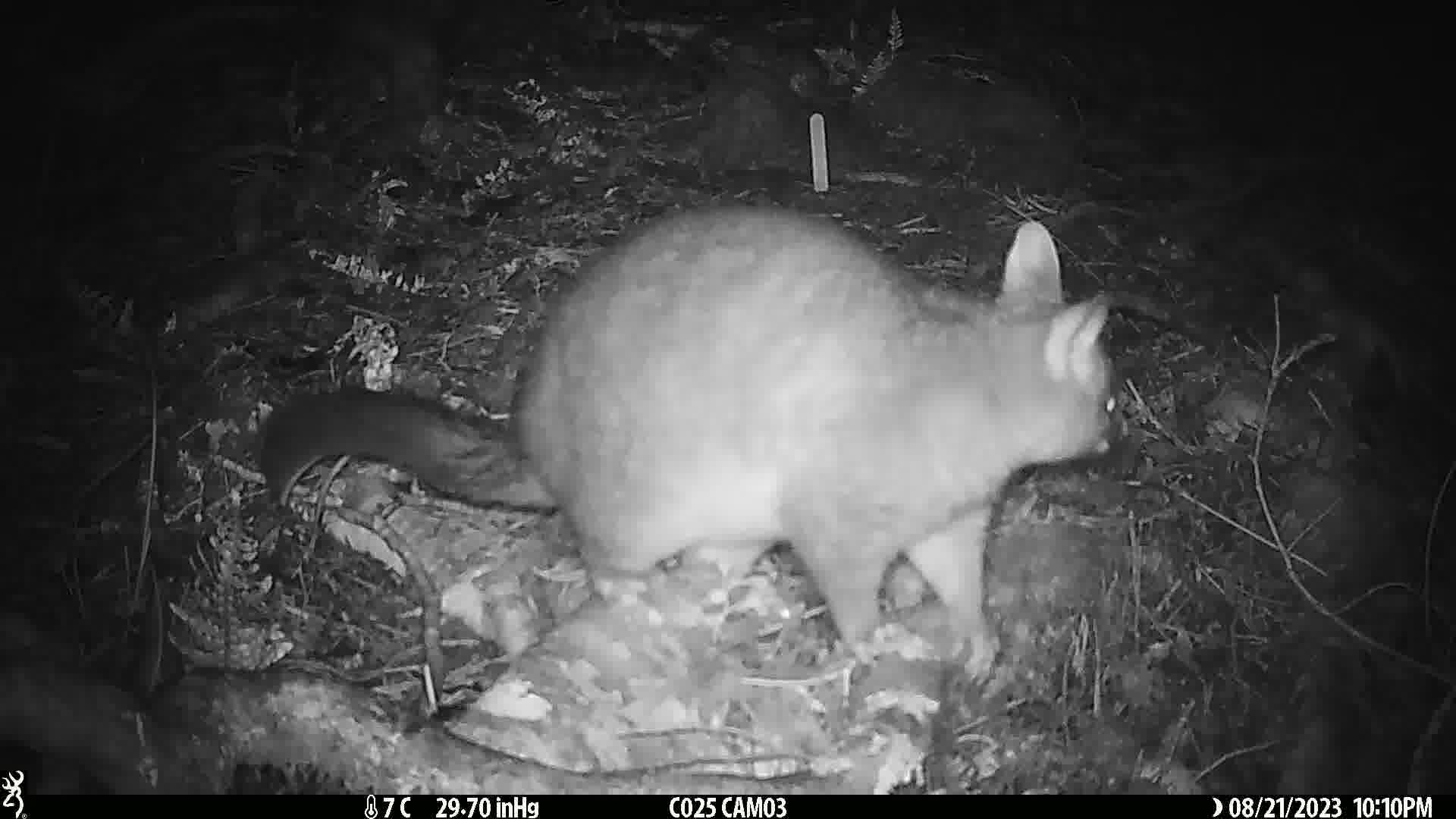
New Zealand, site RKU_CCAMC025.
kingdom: Animalia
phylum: Chordata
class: Mammalia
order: Diprotodontia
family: Phalangeridae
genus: Trichosurus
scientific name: Trichosurus vulpecula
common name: common brushtail possum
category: possum